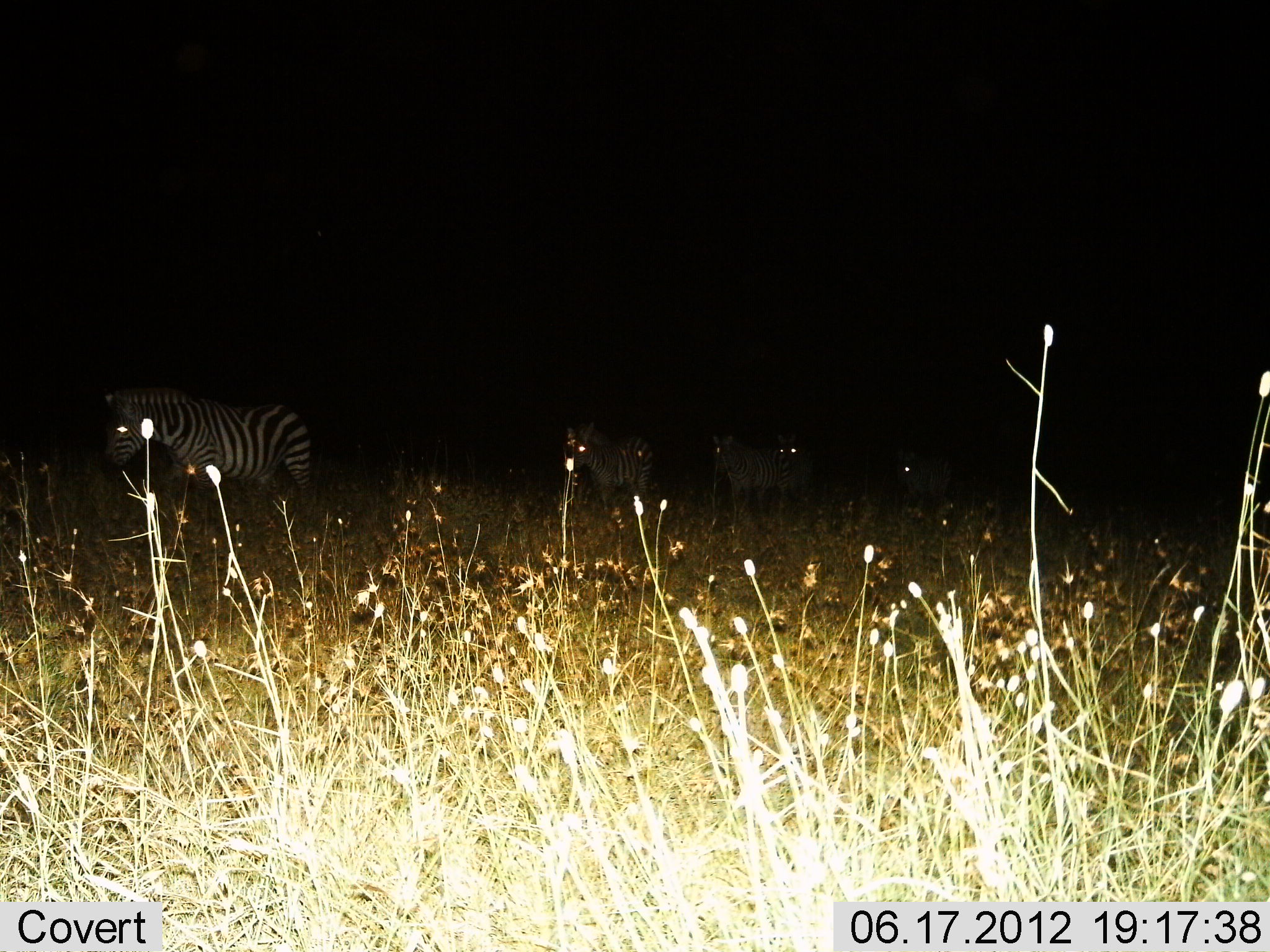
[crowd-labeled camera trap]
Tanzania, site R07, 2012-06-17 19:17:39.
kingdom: Animalia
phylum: Chordata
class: Mammalia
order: Perissodactyla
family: Equidae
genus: Equus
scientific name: Equus quagga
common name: plains zebra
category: zebra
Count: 5.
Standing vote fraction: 40%.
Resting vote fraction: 0%.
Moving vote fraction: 60%.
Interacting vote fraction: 0%.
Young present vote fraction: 0%.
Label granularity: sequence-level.